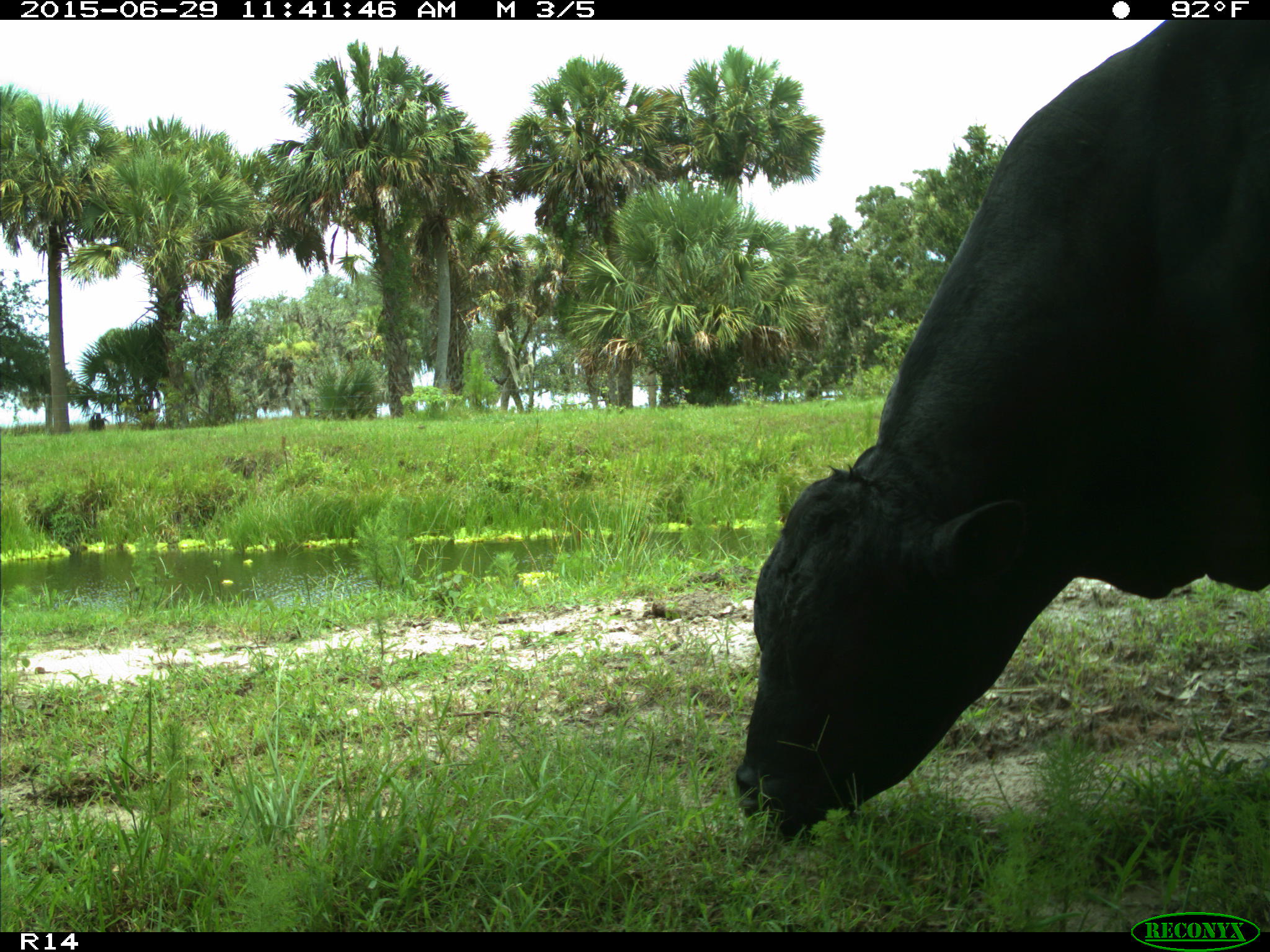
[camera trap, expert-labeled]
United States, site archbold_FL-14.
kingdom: Animalia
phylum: Chordata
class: Mammalia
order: Artiodactyla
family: Bovidae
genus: Bos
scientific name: Bos taurus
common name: domestic cow